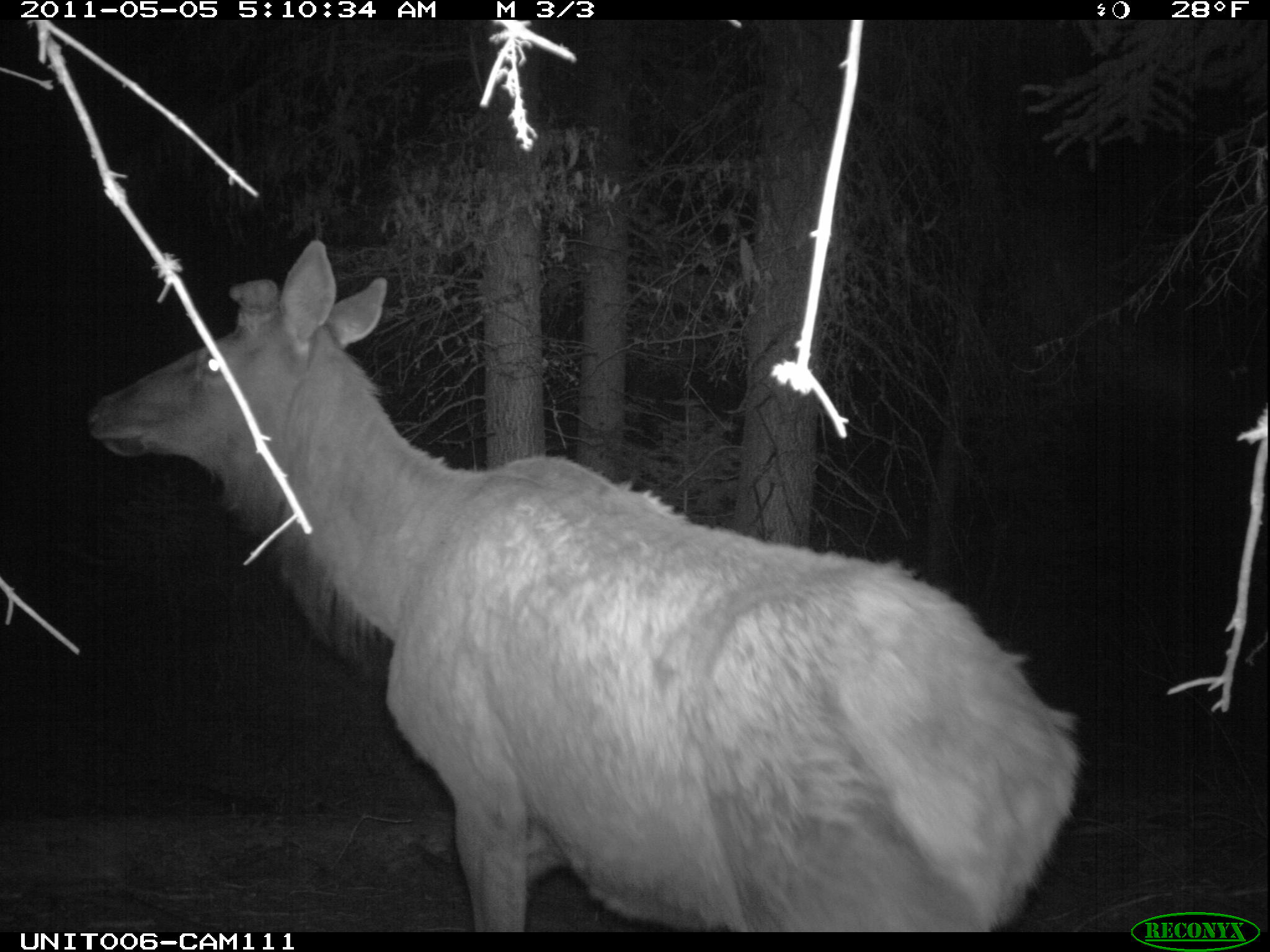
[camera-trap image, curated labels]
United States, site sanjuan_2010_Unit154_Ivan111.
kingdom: Animalia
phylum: Chordata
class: Mammalia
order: Artiodactyla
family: Cervidae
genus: Cervus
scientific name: Cervus elaphus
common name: red deer